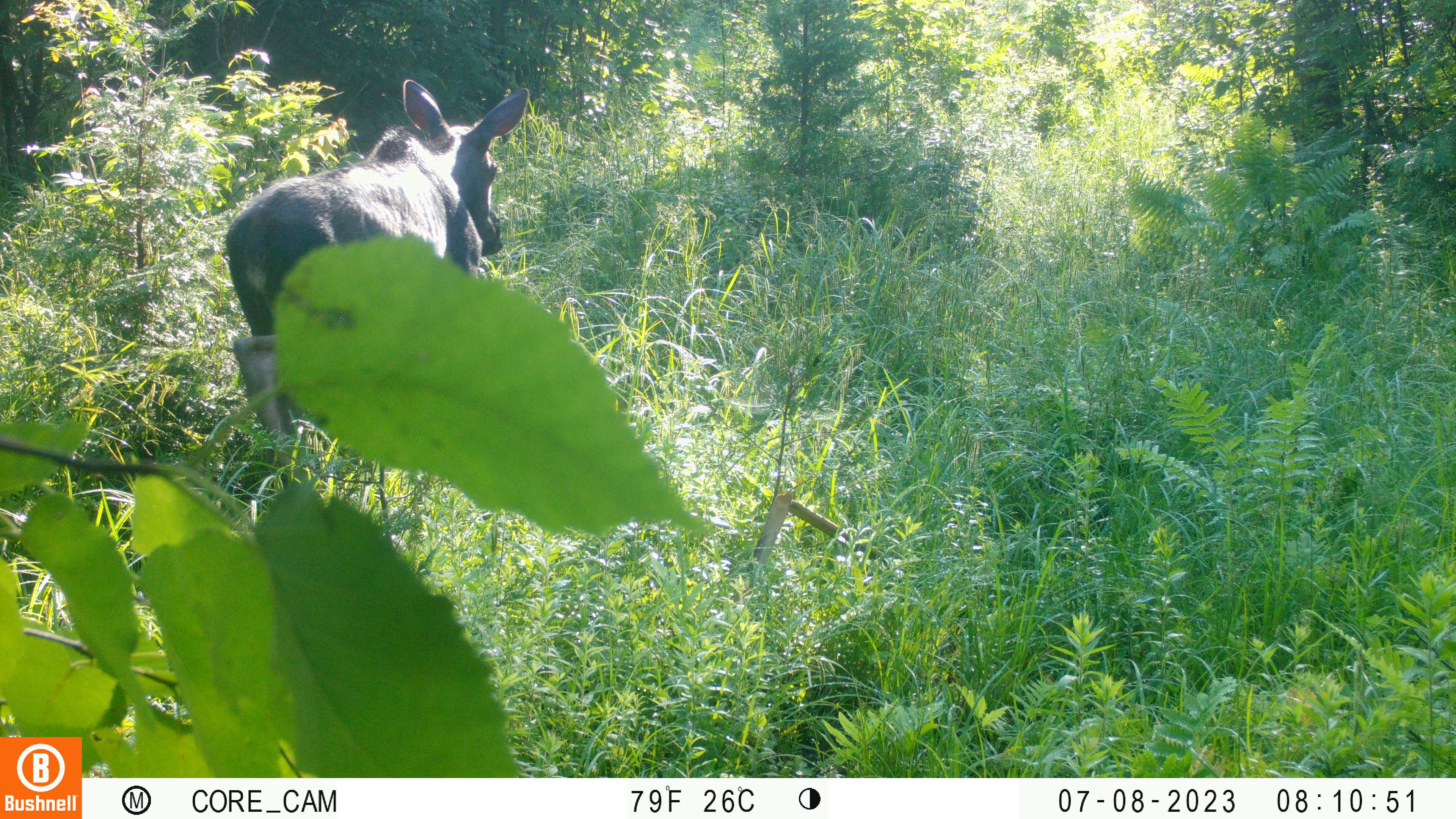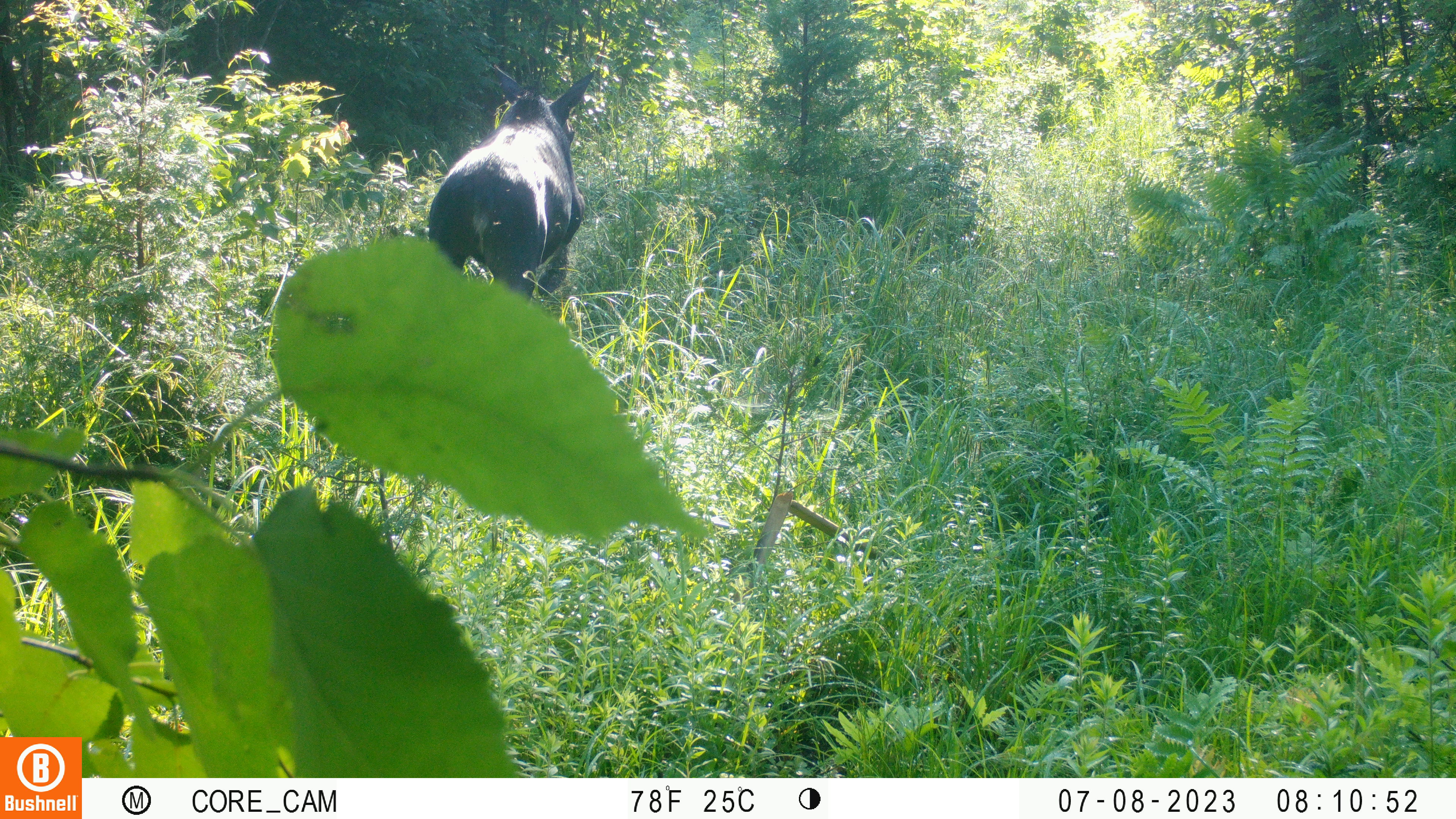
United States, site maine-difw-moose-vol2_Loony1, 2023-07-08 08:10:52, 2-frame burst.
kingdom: Animalia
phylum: Chordata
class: Mammalia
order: Artiodactyla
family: Cervidae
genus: Alces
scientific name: Alces alces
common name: moose